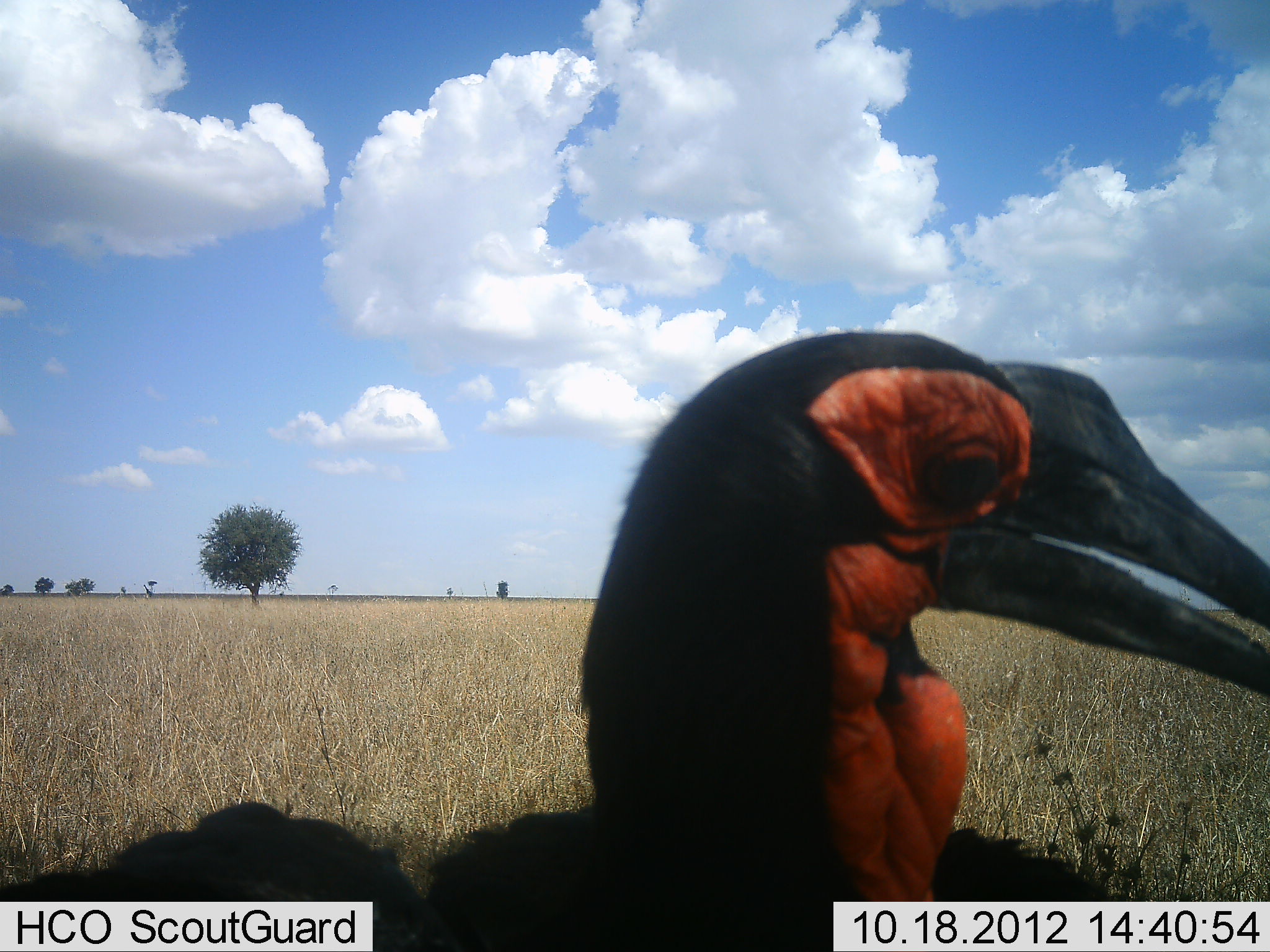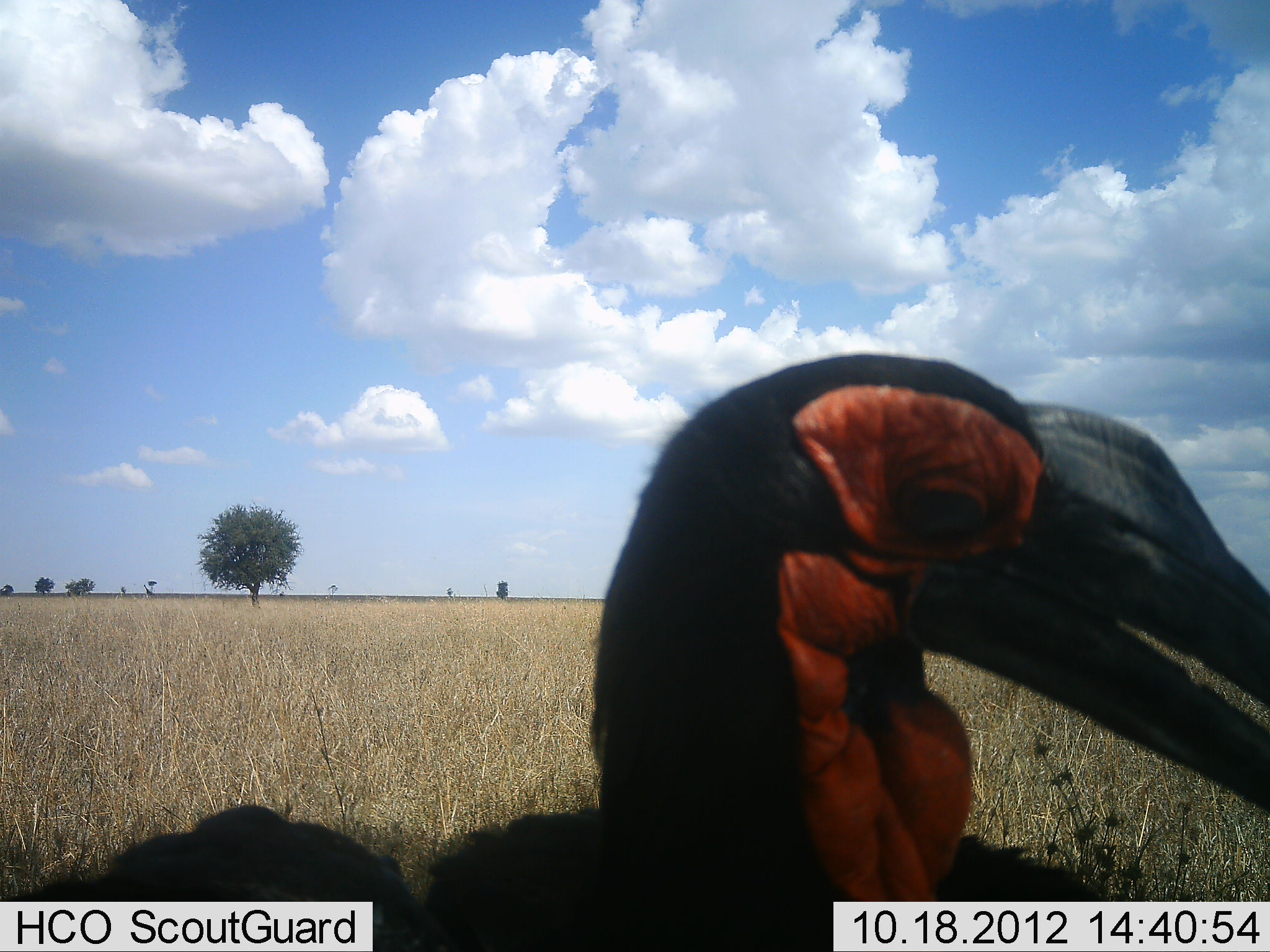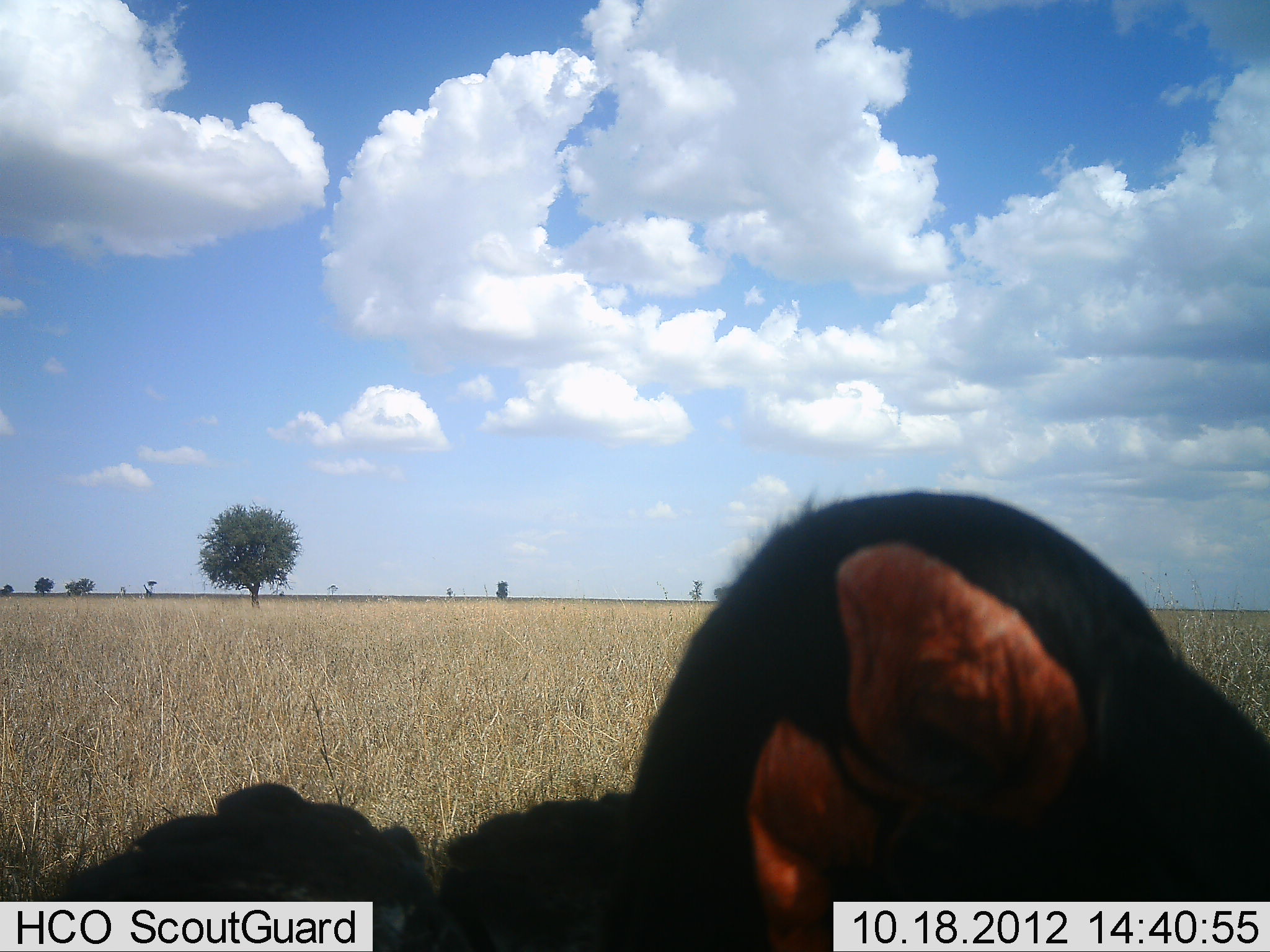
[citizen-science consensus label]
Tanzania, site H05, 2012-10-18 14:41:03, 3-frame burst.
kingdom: Animalia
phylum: Chordata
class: Aves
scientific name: Aves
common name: bird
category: otherbird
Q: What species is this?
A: Otherbird (bird) (Aves).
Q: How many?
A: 1.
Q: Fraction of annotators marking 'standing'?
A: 90%.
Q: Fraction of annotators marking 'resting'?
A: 10%.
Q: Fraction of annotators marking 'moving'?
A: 0%.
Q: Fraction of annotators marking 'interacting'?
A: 0%.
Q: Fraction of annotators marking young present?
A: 0%.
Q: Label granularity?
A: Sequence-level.